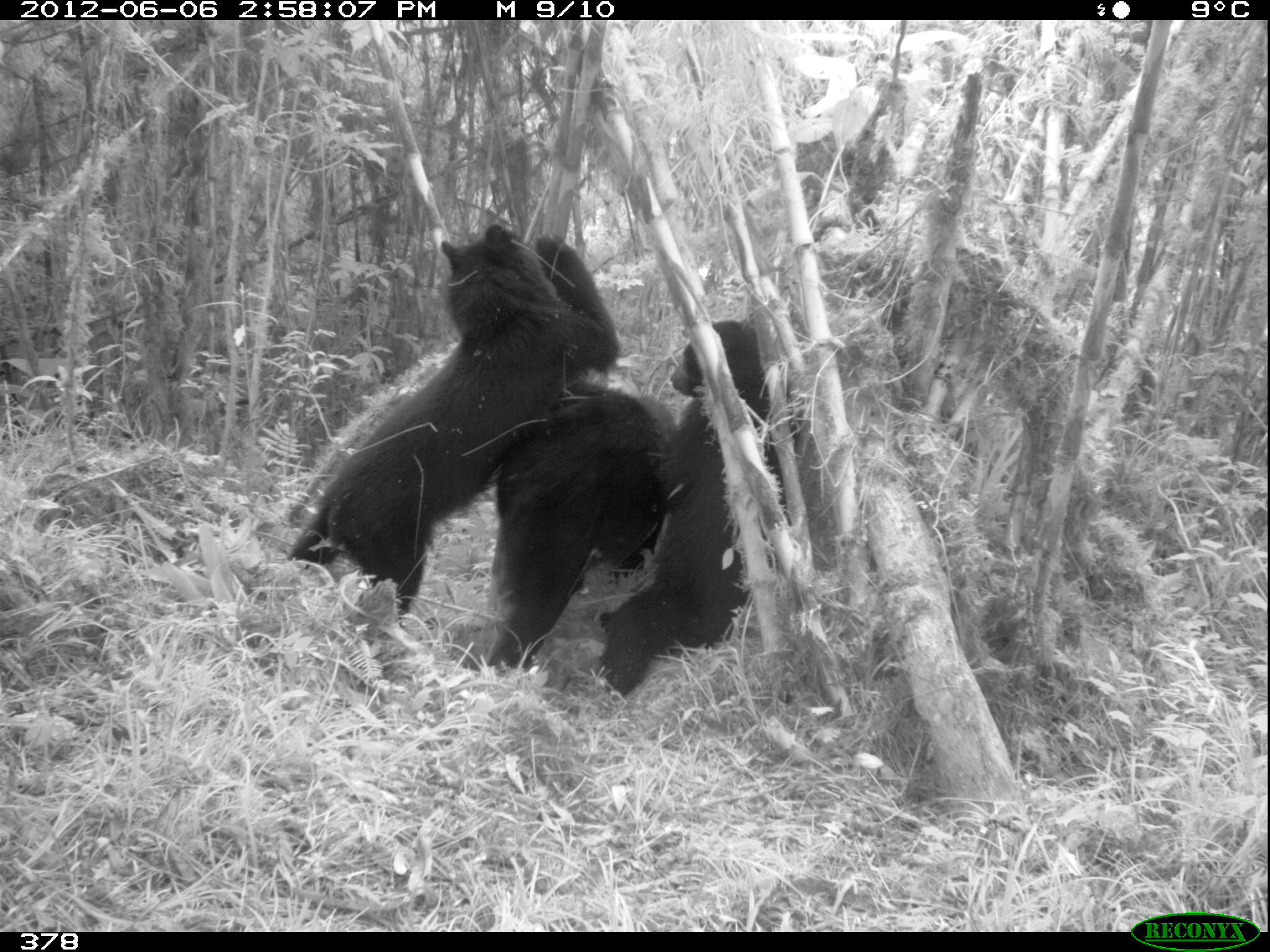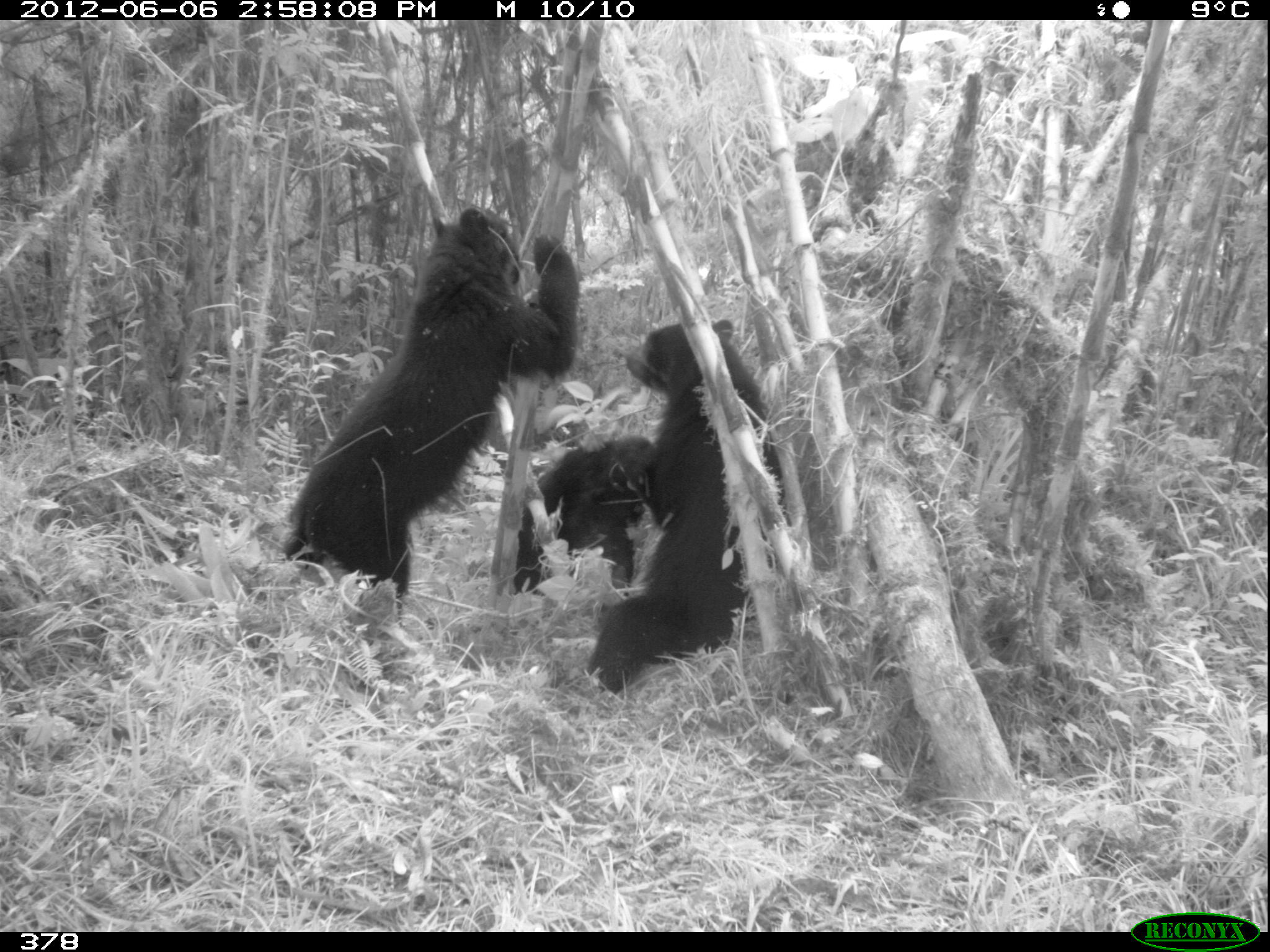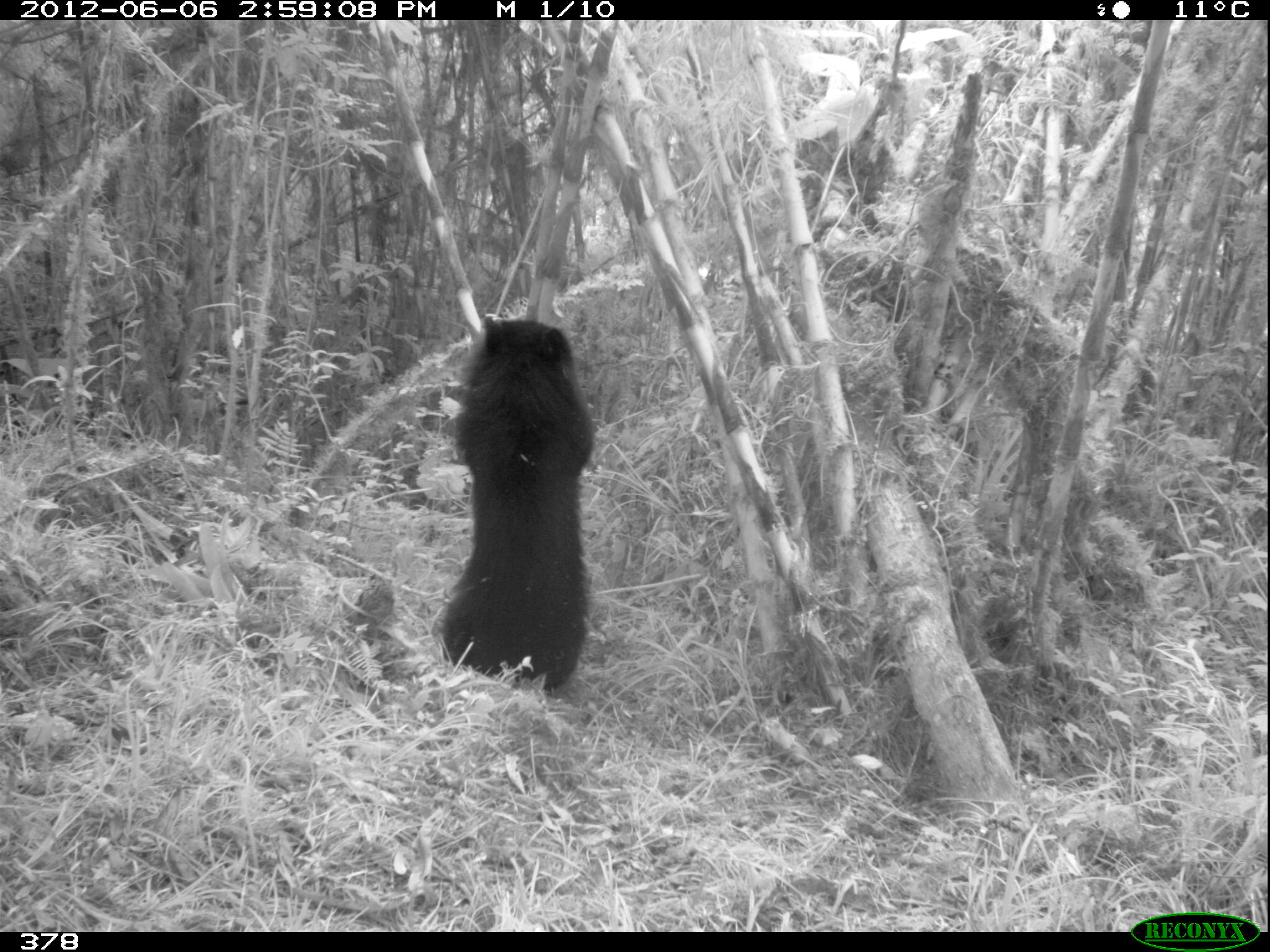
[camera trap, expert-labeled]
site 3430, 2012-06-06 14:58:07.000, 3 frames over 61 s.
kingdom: Animalia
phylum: Chordata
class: Mammalia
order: Carnivora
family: Ursidae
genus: Tremarctos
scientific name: Tremarctos ornatus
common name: spectacled bear